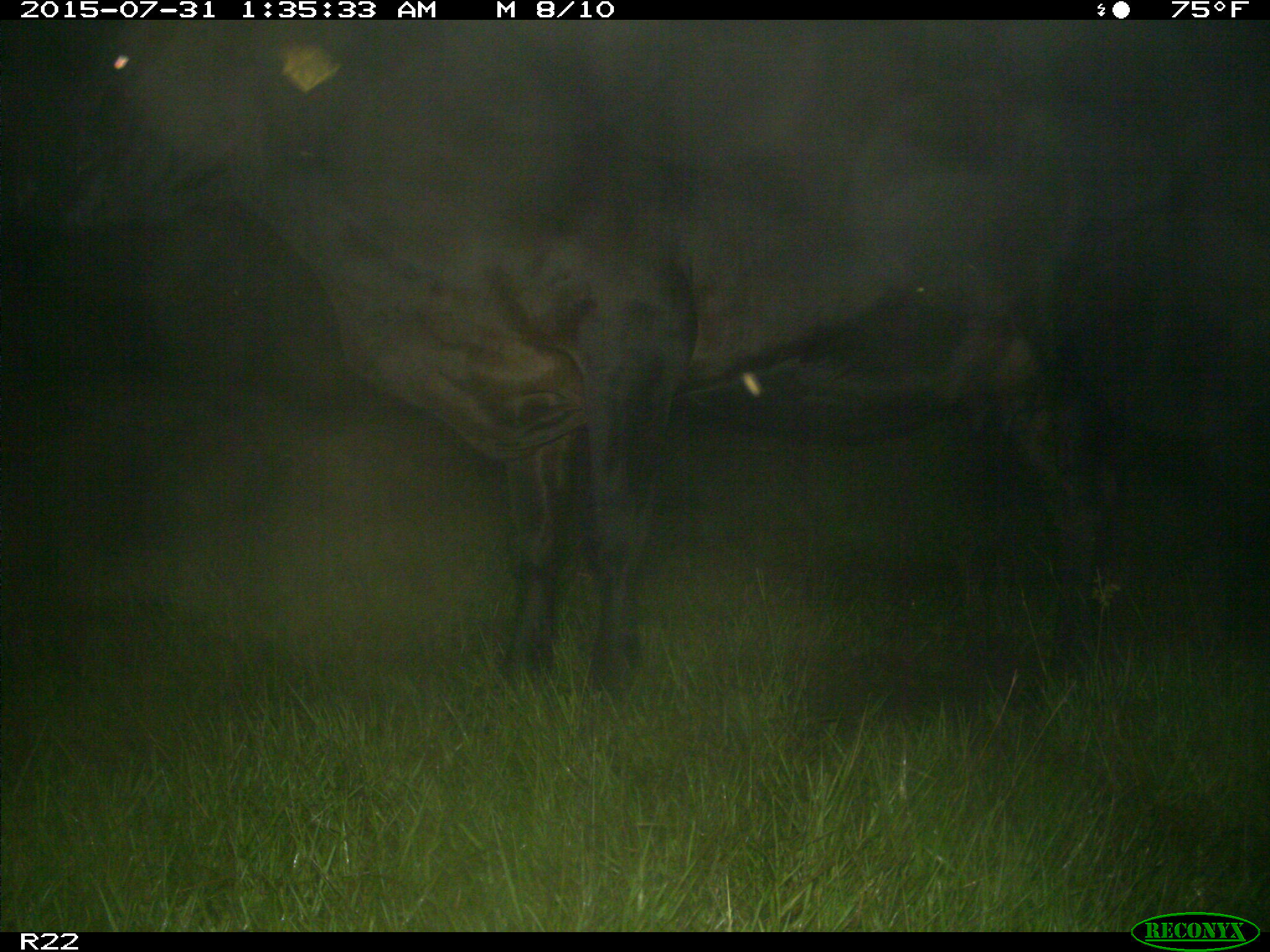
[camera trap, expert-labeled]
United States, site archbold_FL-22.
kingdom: Animalia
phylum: Chordata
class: Mammalia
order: Artiodactyla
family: Bovidae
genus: Bos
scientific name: Bos taurus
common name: domestic cow